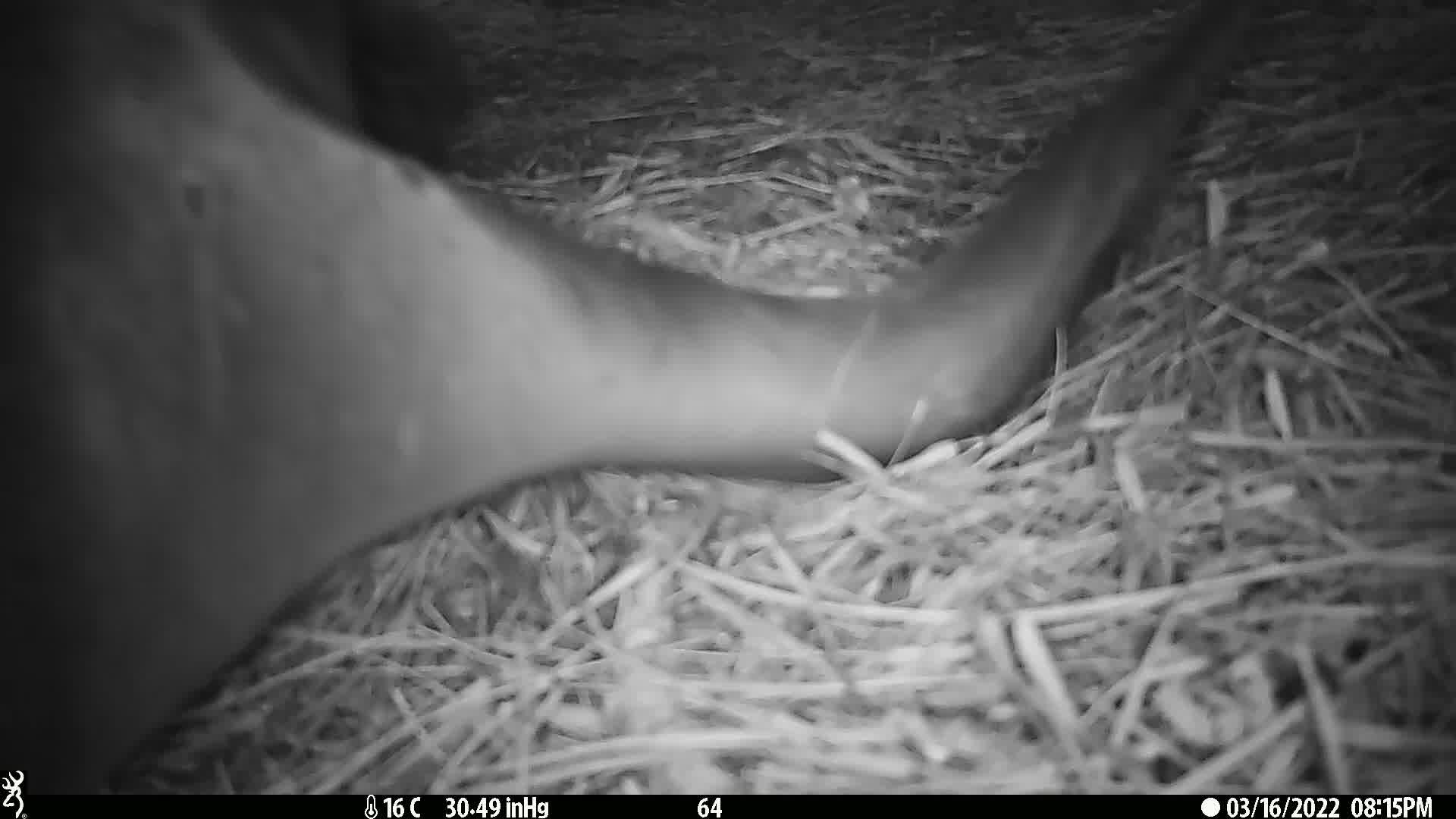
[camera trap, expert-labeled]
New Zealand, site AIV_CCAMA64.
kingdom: Animalia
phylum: Chordata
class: Mammalia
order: Carnivora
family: Otariidae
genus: Phocarctos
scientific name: Phocarctos hookeri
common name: new zealand sea lion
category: sealion